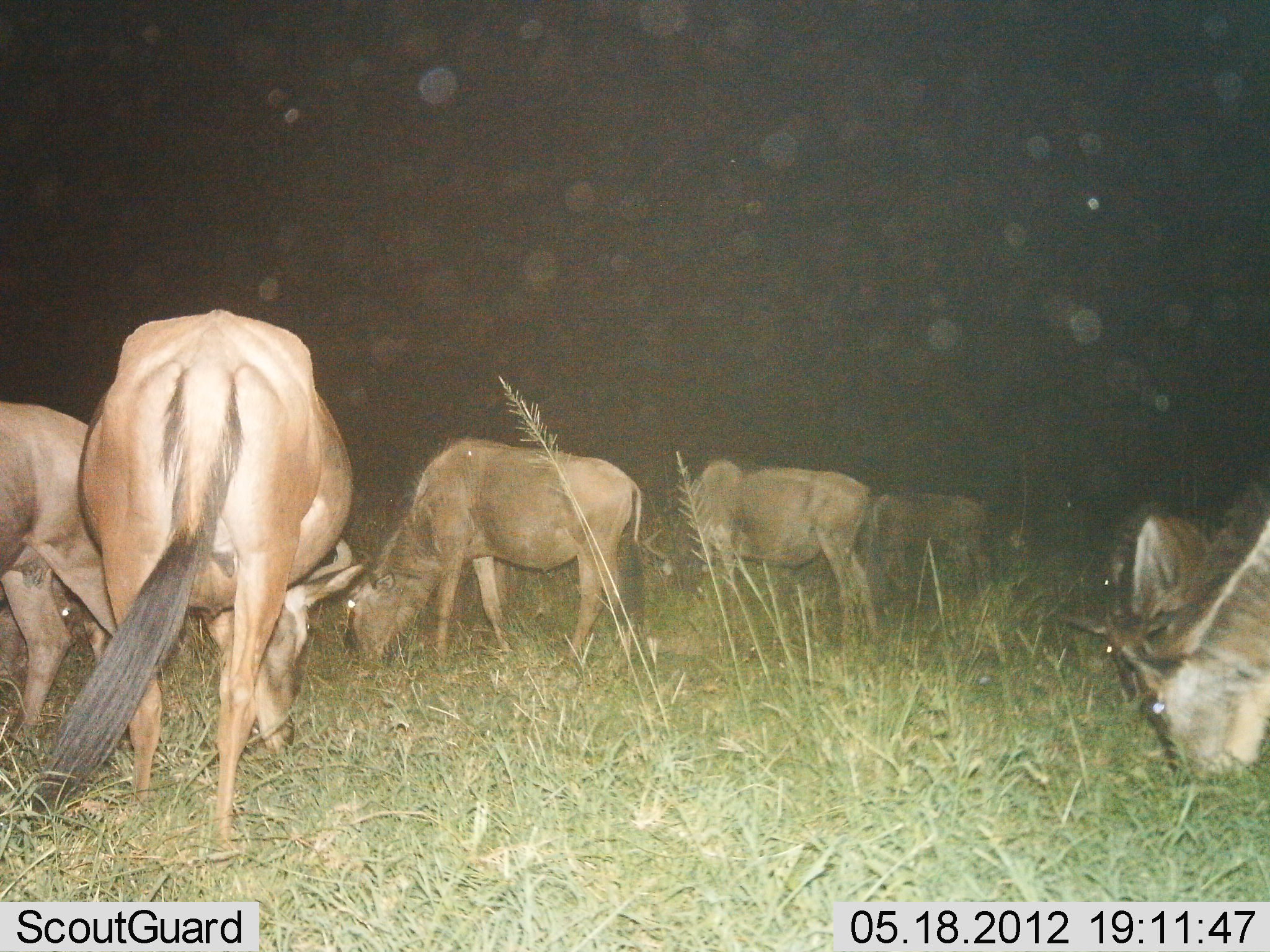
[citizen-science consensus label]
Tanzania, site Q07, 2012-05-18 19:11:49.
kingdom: Animalia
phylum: Chordata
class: Mammalia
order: Artiodactyla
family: Bovidae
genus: Connochaetes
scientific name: Connochaetes taurinus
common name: blue wildebeest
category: wildebeest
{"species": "wildebeest (blue wildebeest) (Connochaetes taurinus)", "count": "7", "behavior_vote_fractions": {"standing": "50%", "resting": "0%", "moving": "10%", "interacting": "0%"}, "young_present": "0%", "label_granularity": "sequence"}